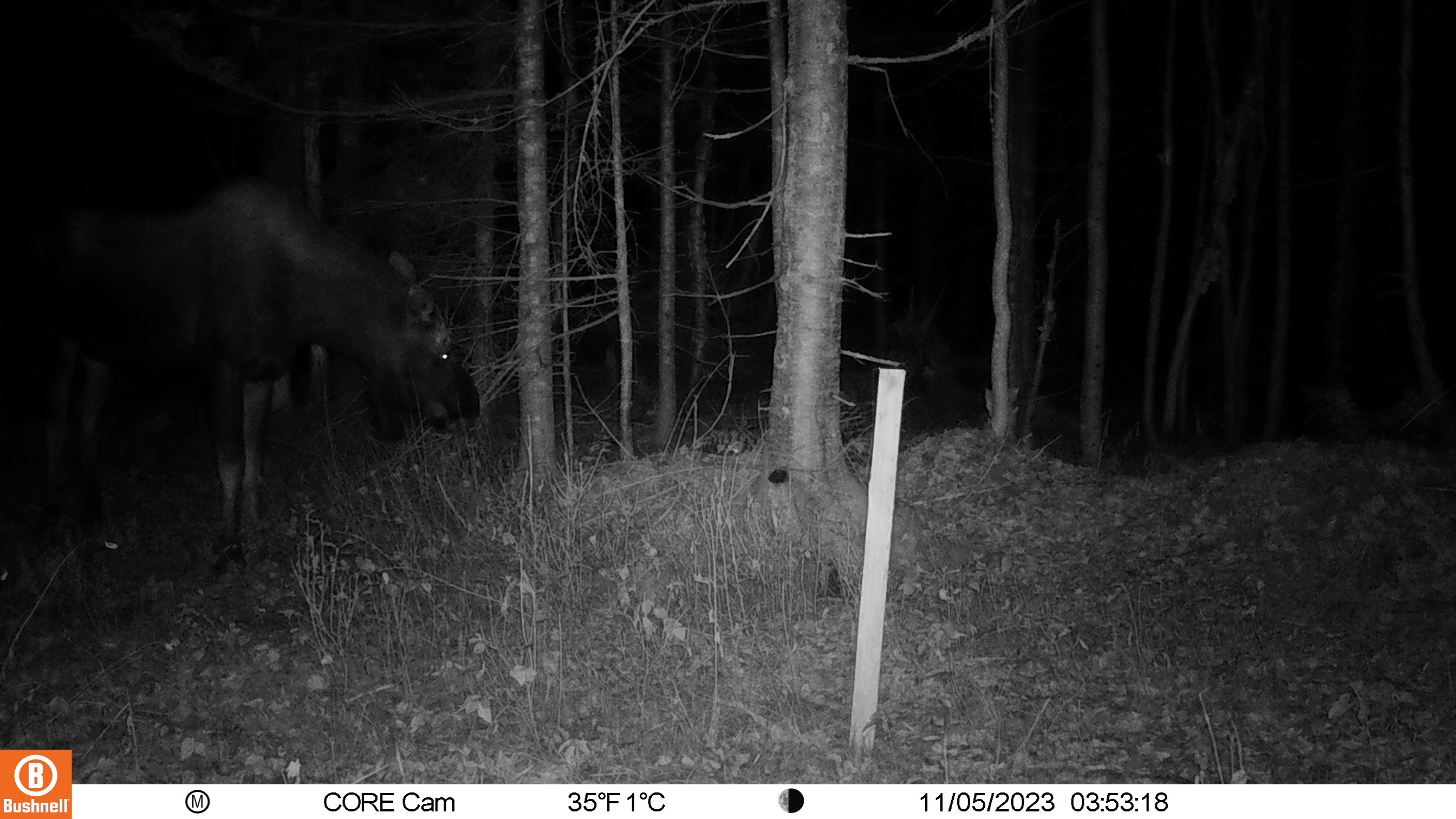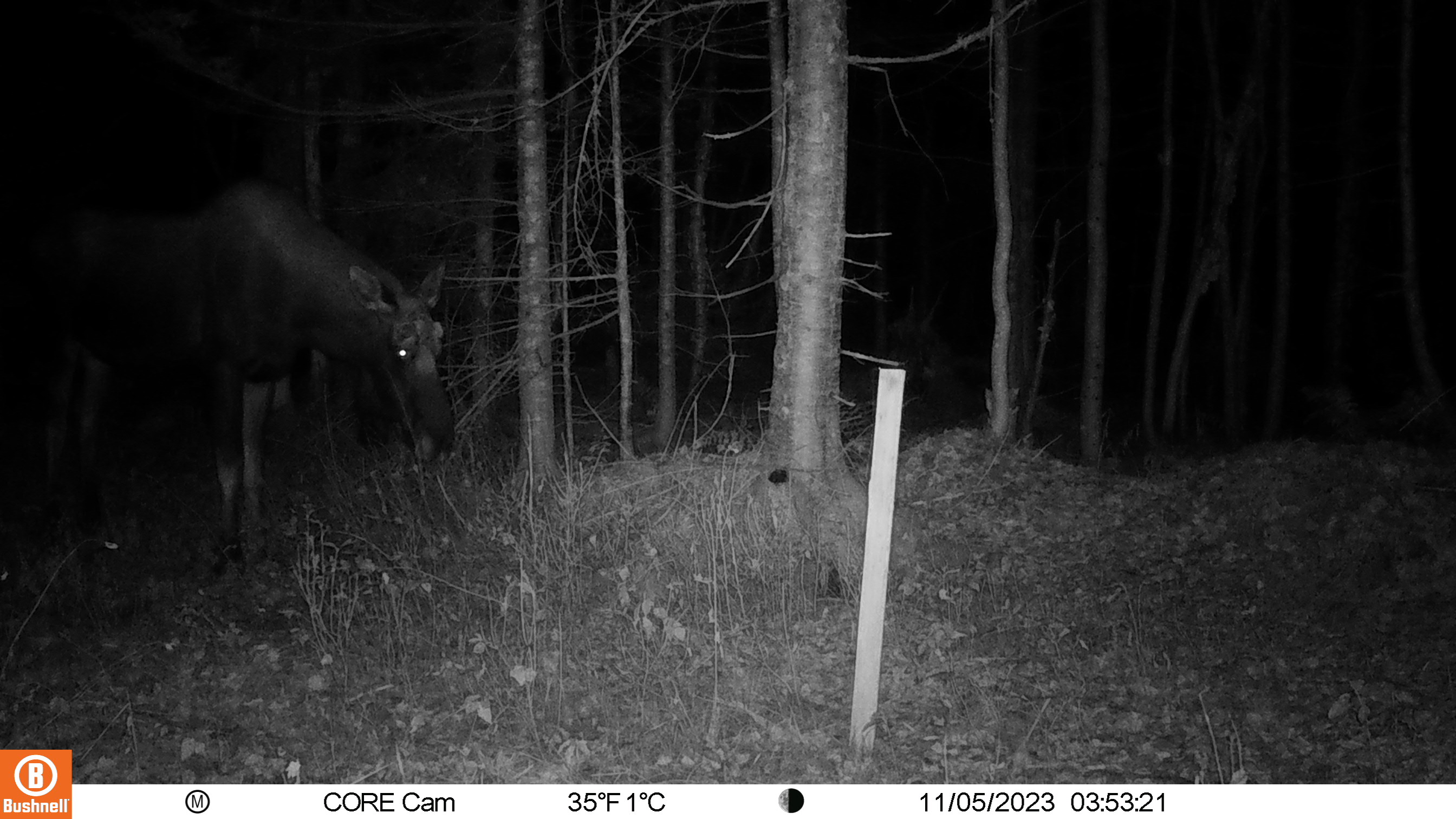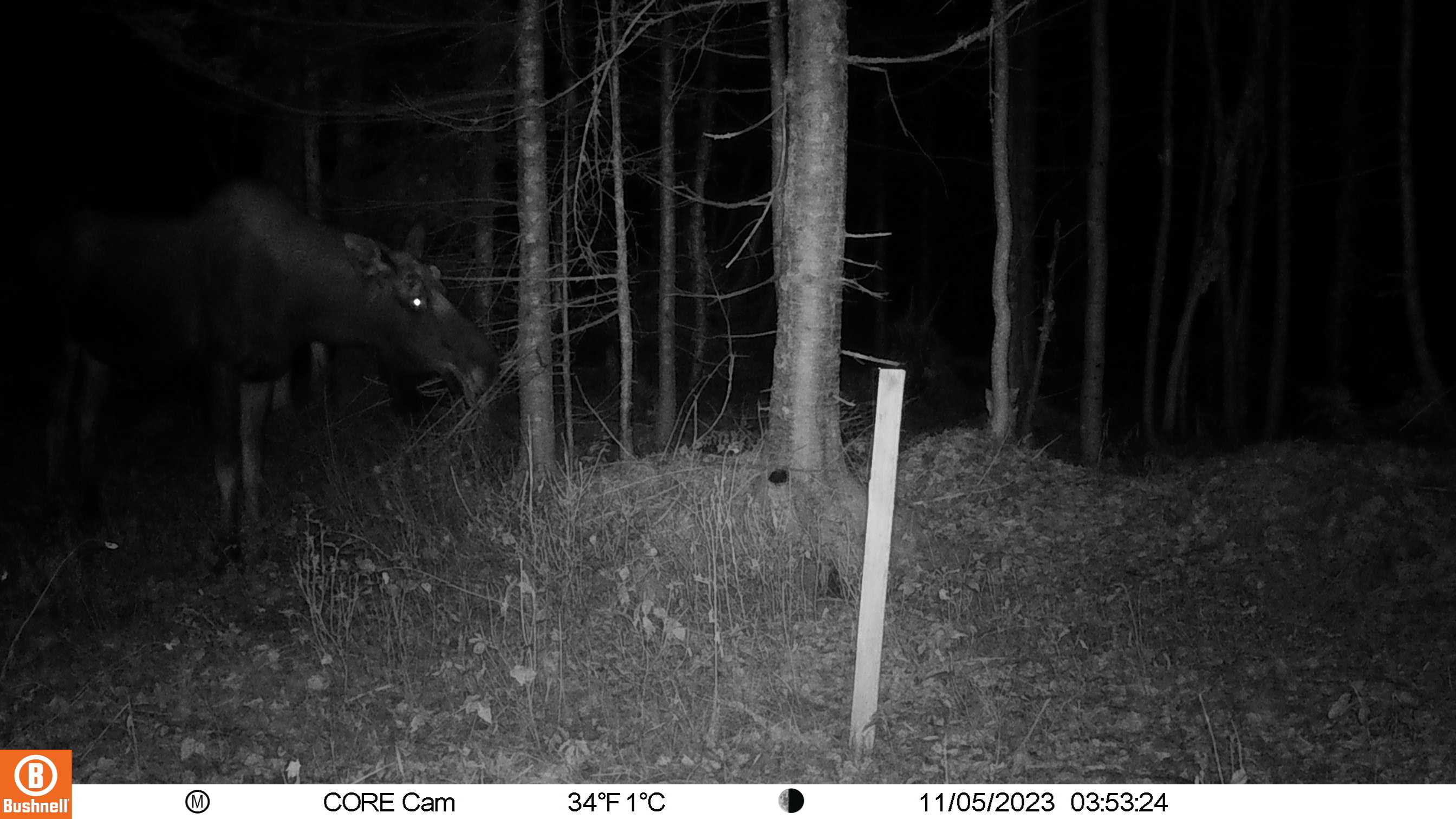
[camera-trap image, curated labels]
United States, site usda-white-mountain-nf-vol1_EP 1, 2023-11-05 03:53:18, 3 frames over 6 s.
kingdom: Animalia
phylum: Chordata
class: Mammalia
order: Artiodactyla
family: Cervidae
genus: Alces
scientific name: Alces alces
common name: moose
Moose (Alces alces).